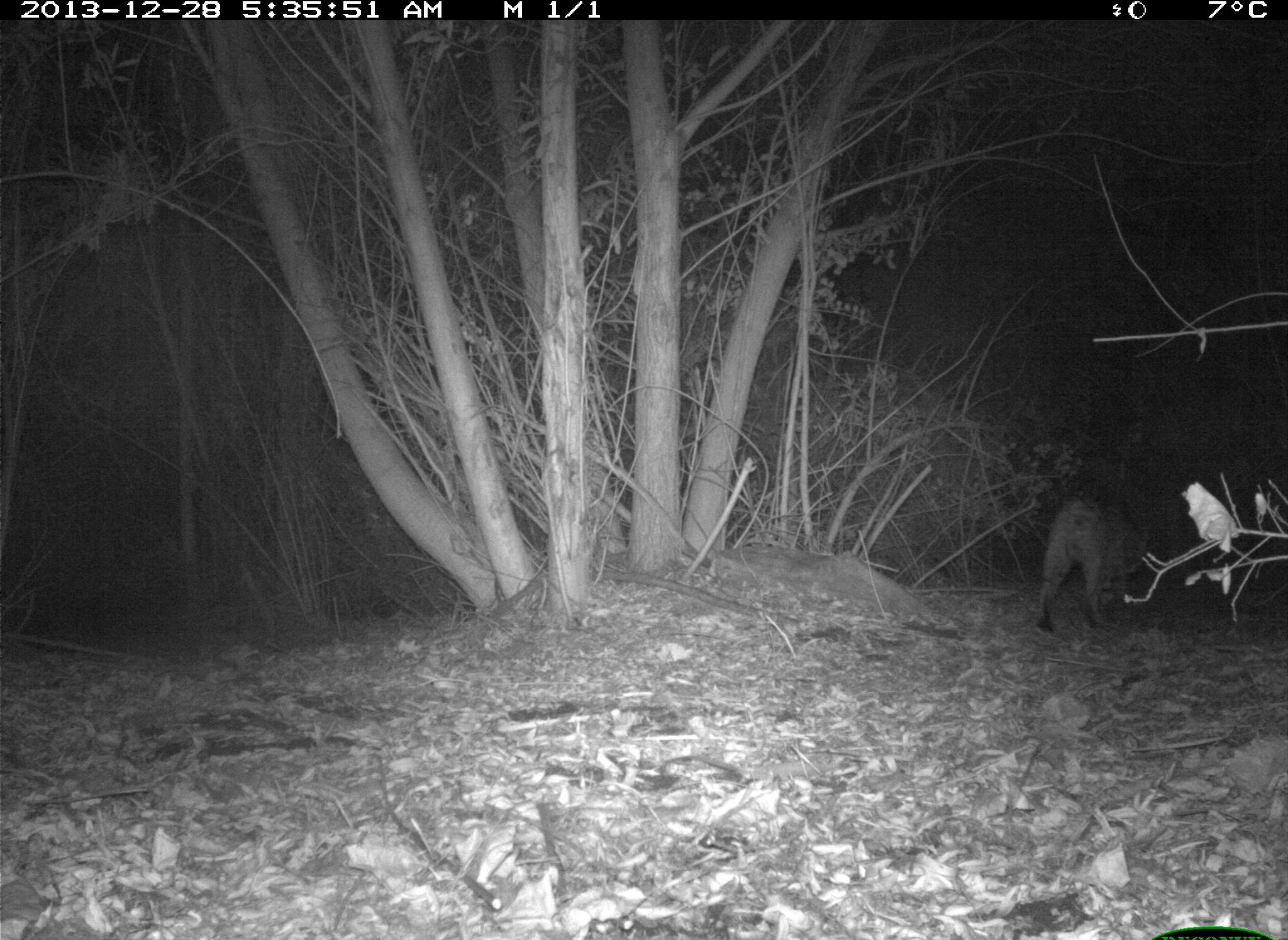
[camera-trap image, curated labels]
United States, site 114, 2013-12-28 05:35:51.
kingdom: Animalia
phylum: Chordata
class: Mammalia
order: Carnivora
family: Felidae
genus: Lynx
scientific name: Lynx rufus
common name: bobcat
Bobcat (Lynx rufus).